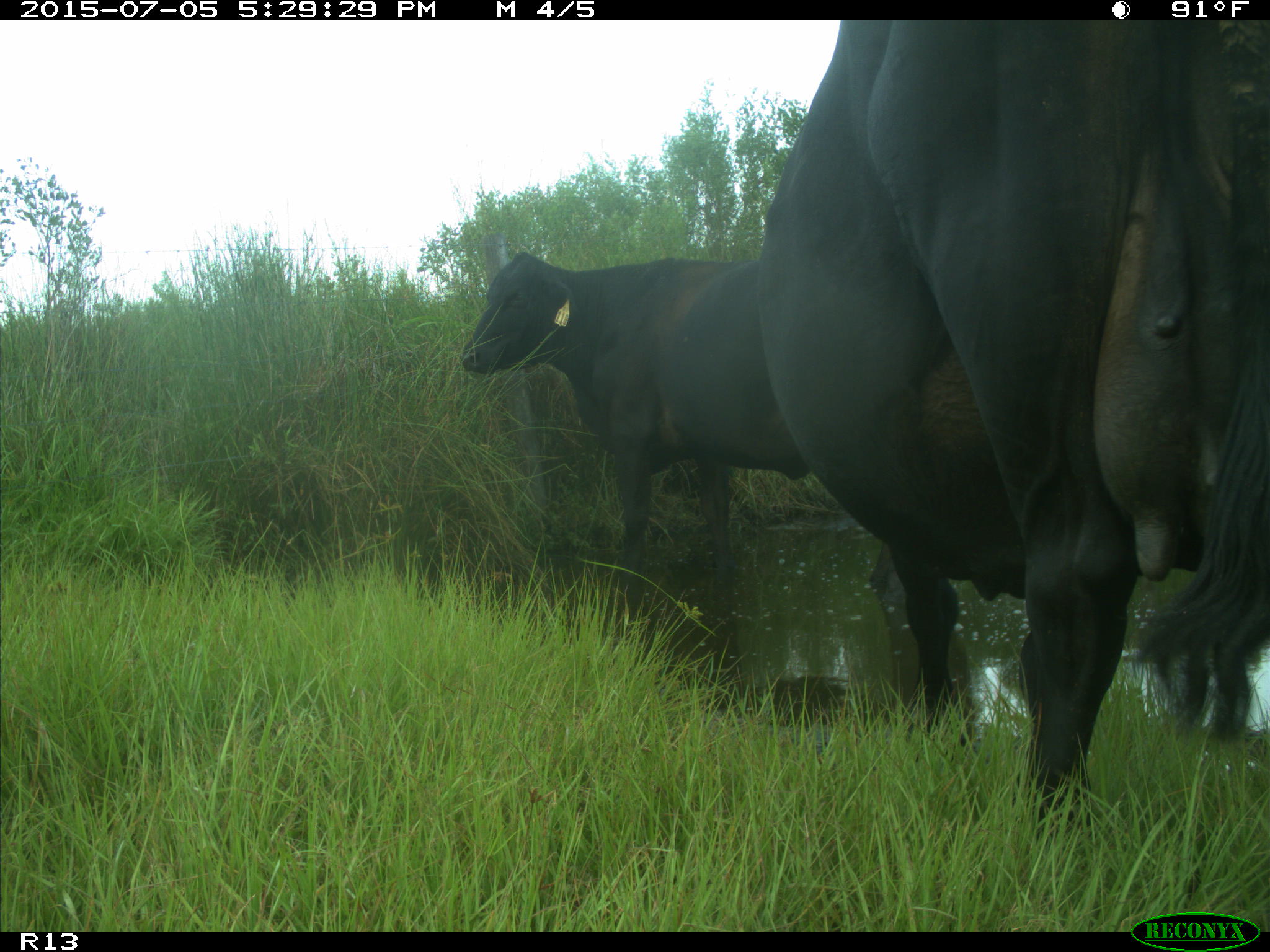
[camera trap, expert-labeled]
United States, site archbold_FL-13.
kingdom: Animalia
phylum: Chordata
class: Mammalia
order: Artiodactyla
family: Bovidae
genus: Bos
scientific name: Bos taurus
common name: domestic cow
Bos taurus (domestic cow).